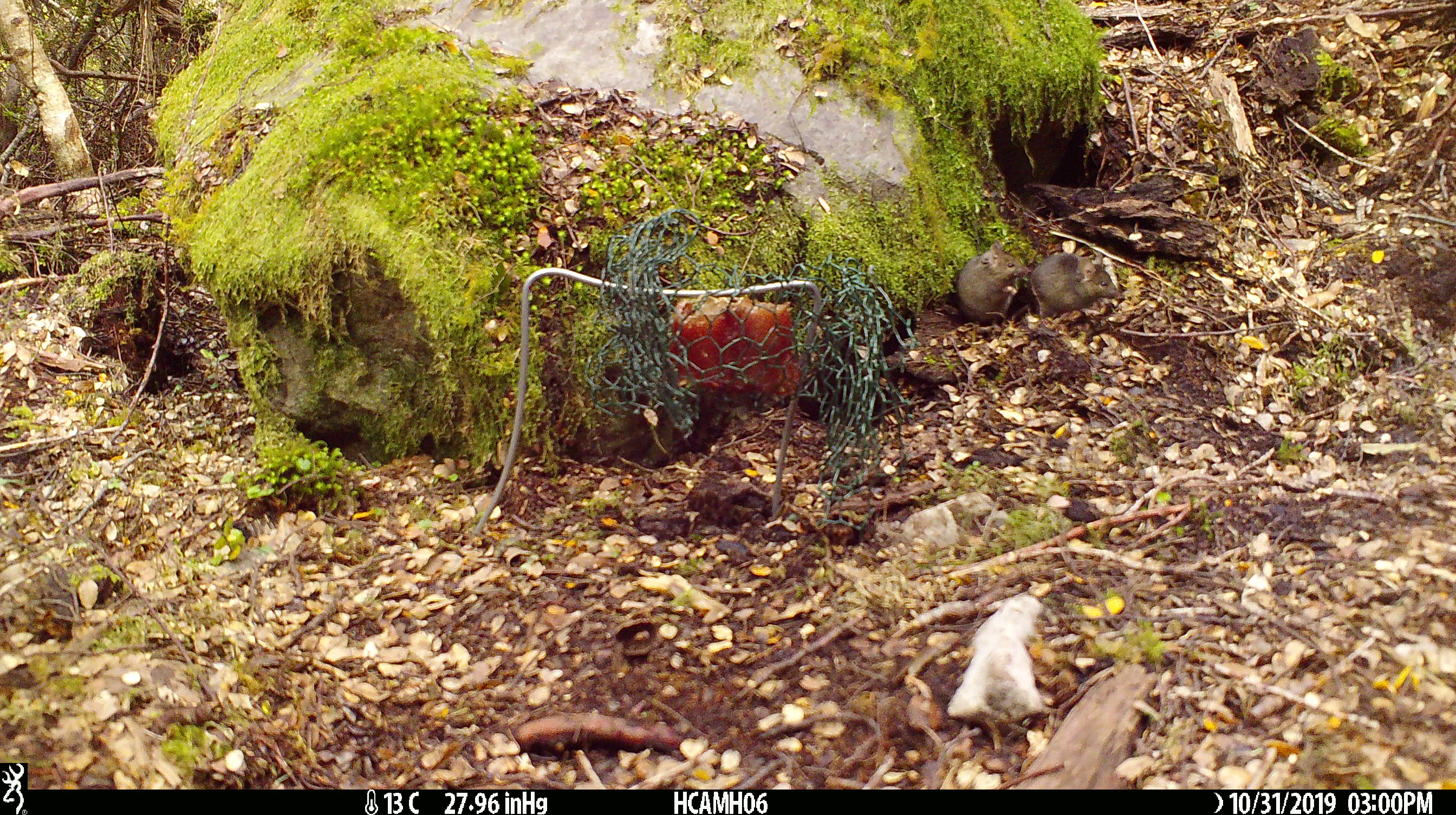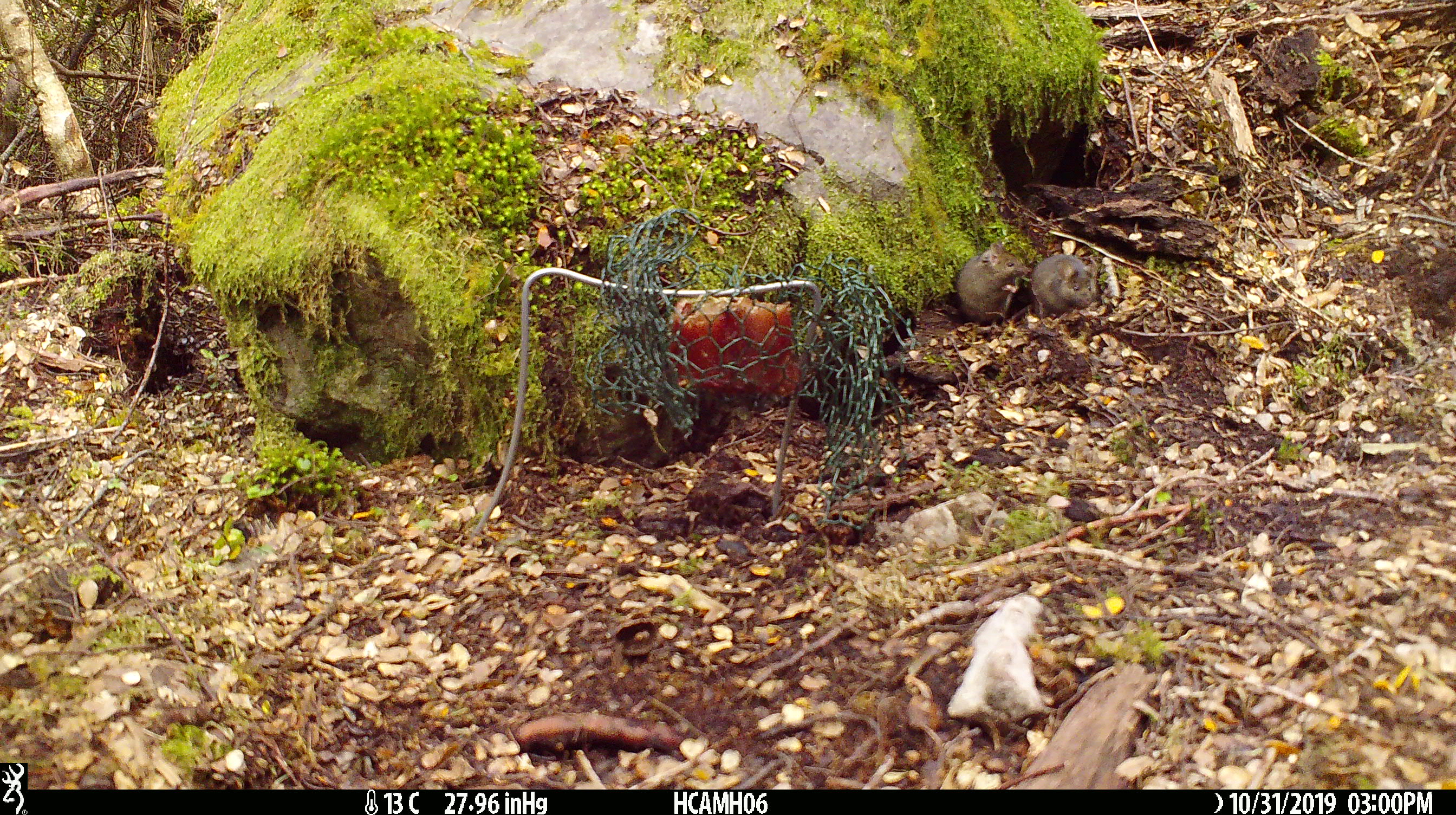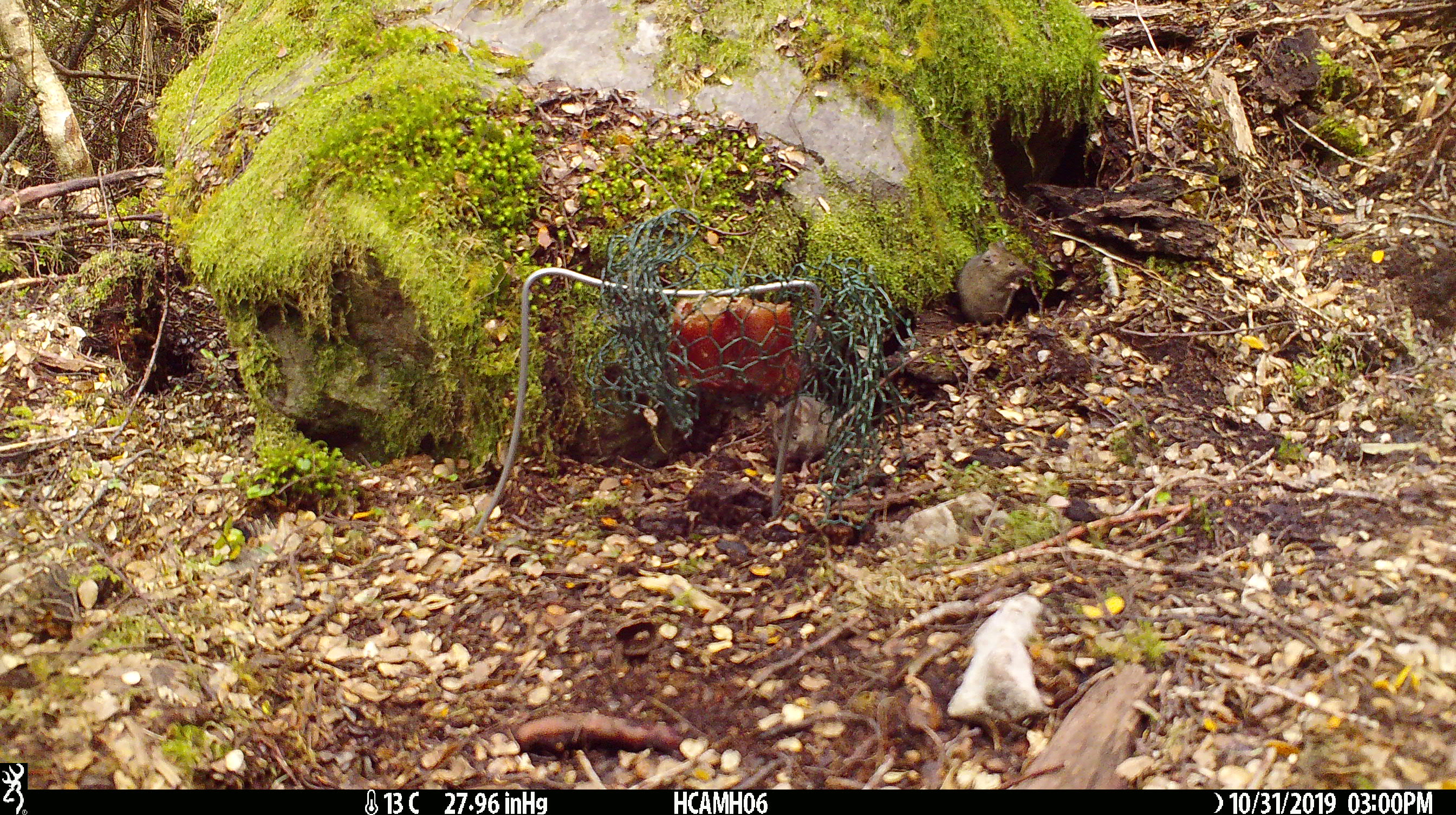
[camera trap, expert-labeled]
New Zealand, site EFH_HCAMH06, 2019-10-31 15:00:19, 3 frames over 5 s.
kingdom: Animalia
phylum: Chordata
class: Mammalia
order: Rodentia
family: Muridae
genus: Mus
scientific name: Mus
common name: mouse